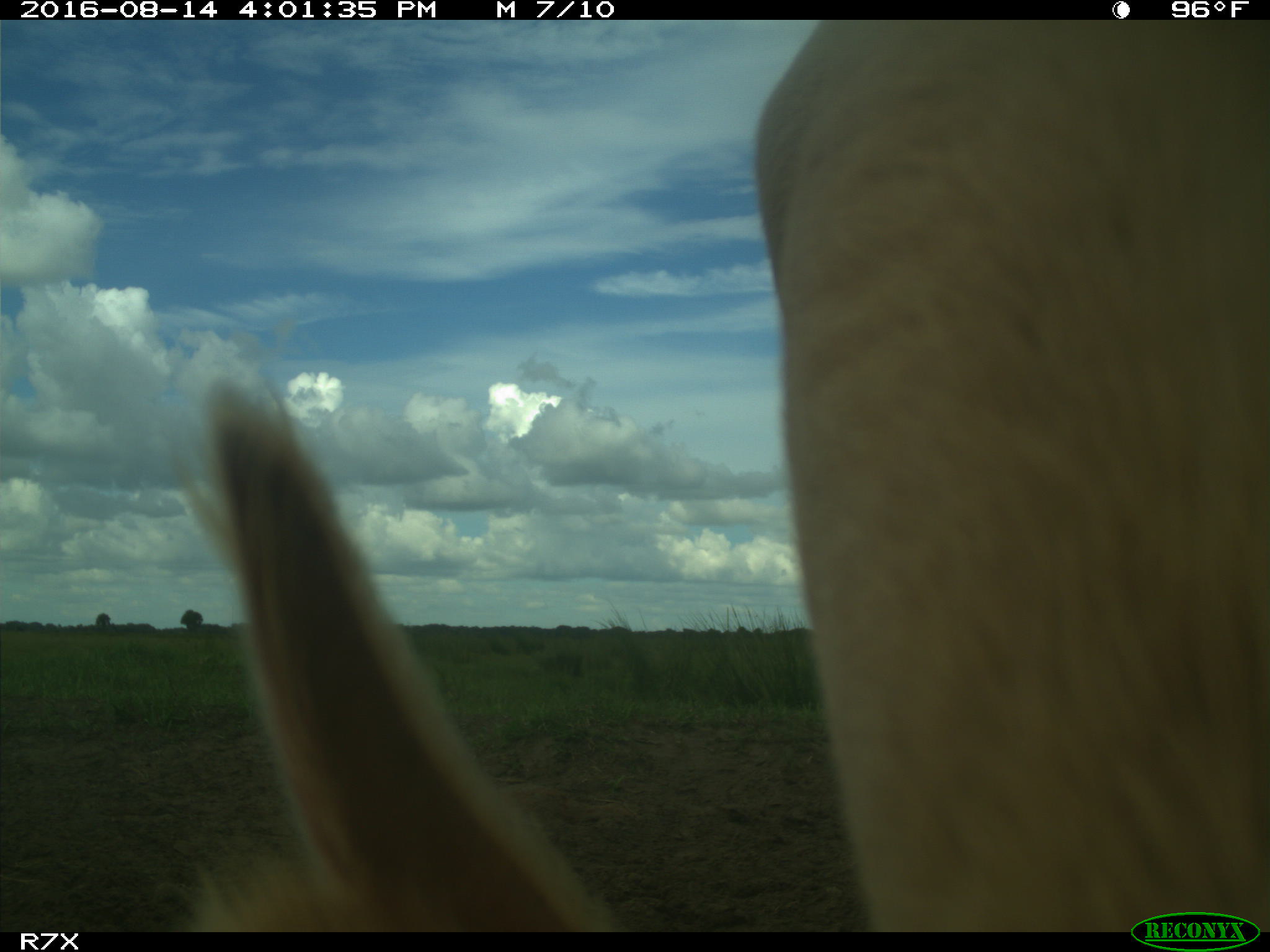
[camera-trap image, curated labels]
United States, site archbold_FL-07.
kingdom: Animalia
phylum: Chordata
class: Mammalia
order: Artiodactyla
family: Bovidae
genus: Bos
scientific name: Bos taurus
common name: domestic cow